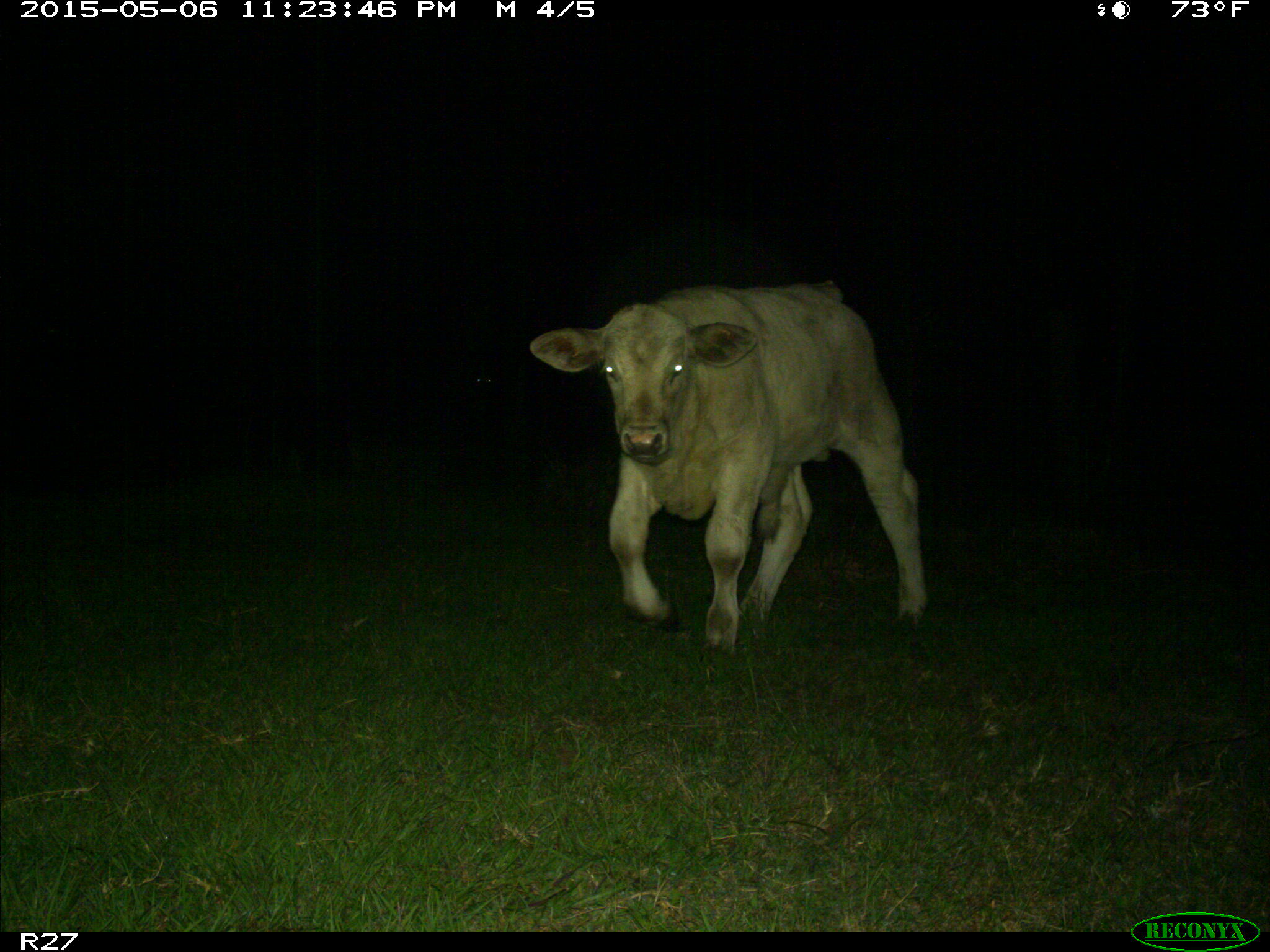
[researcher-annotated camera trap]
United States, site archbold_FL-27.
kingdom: Animalia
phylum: Chordata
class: Mammalia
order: Artiodactyla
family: Bovidae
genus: Bos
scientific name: Bos taurus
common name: domestic cow